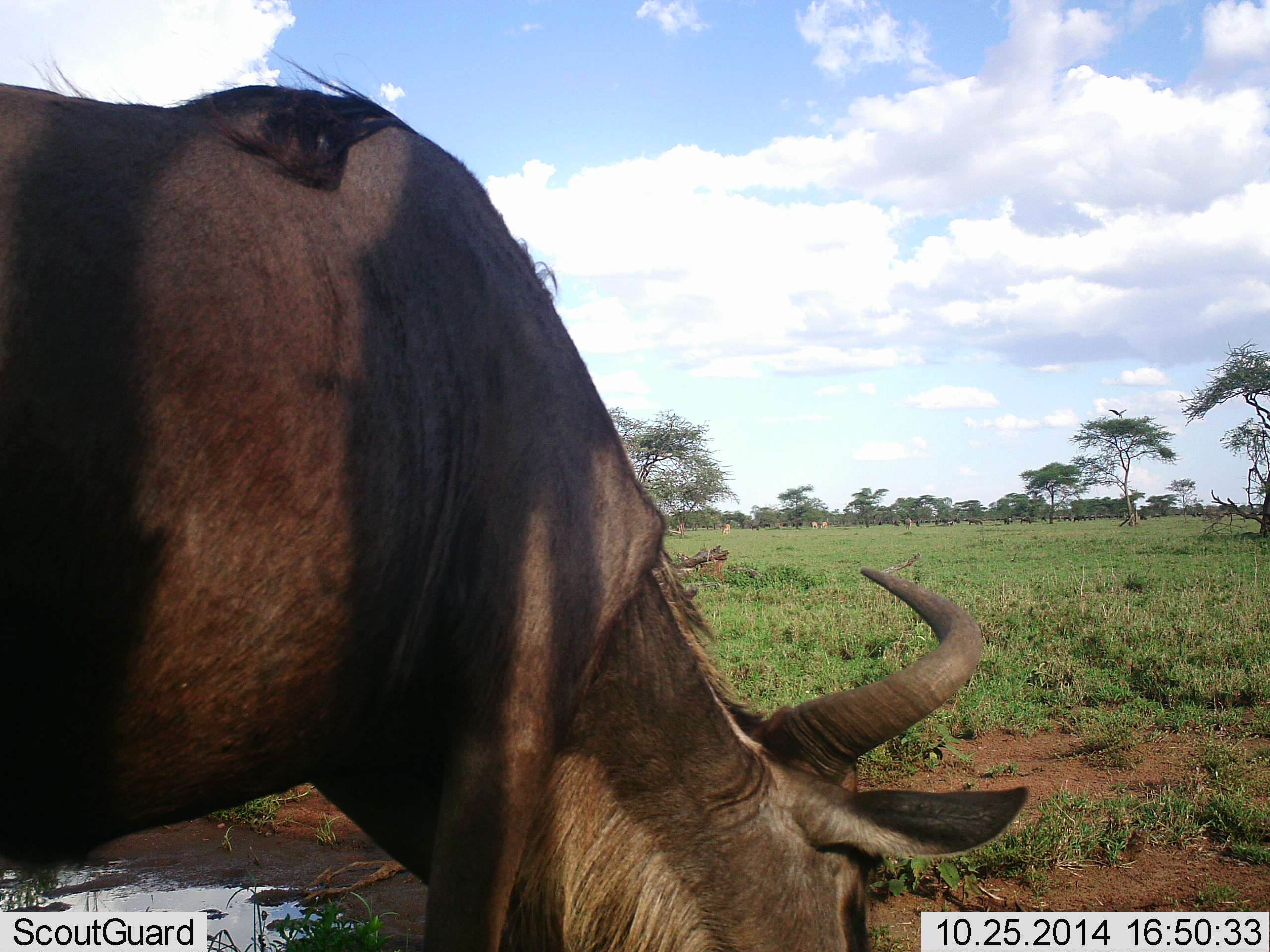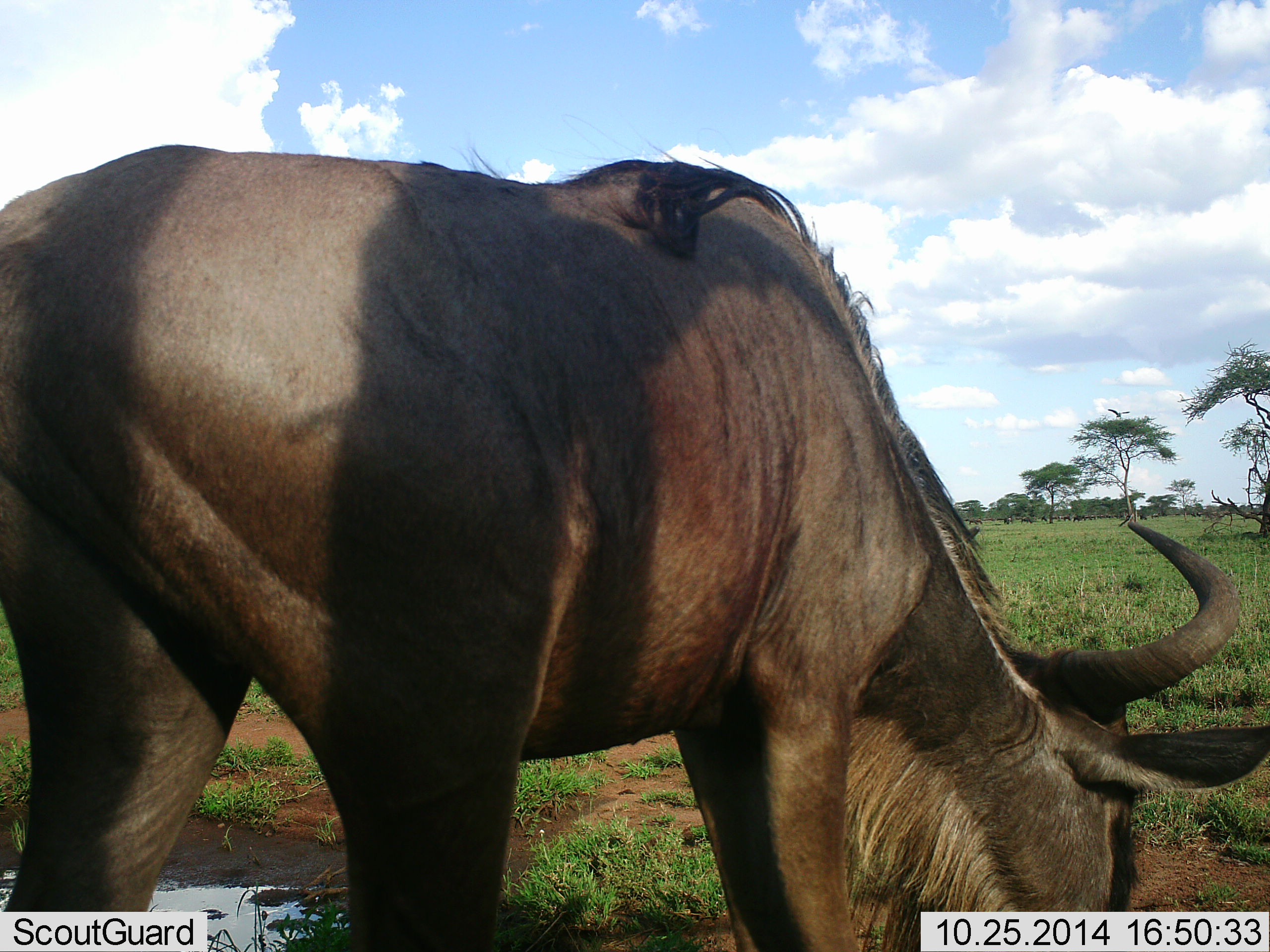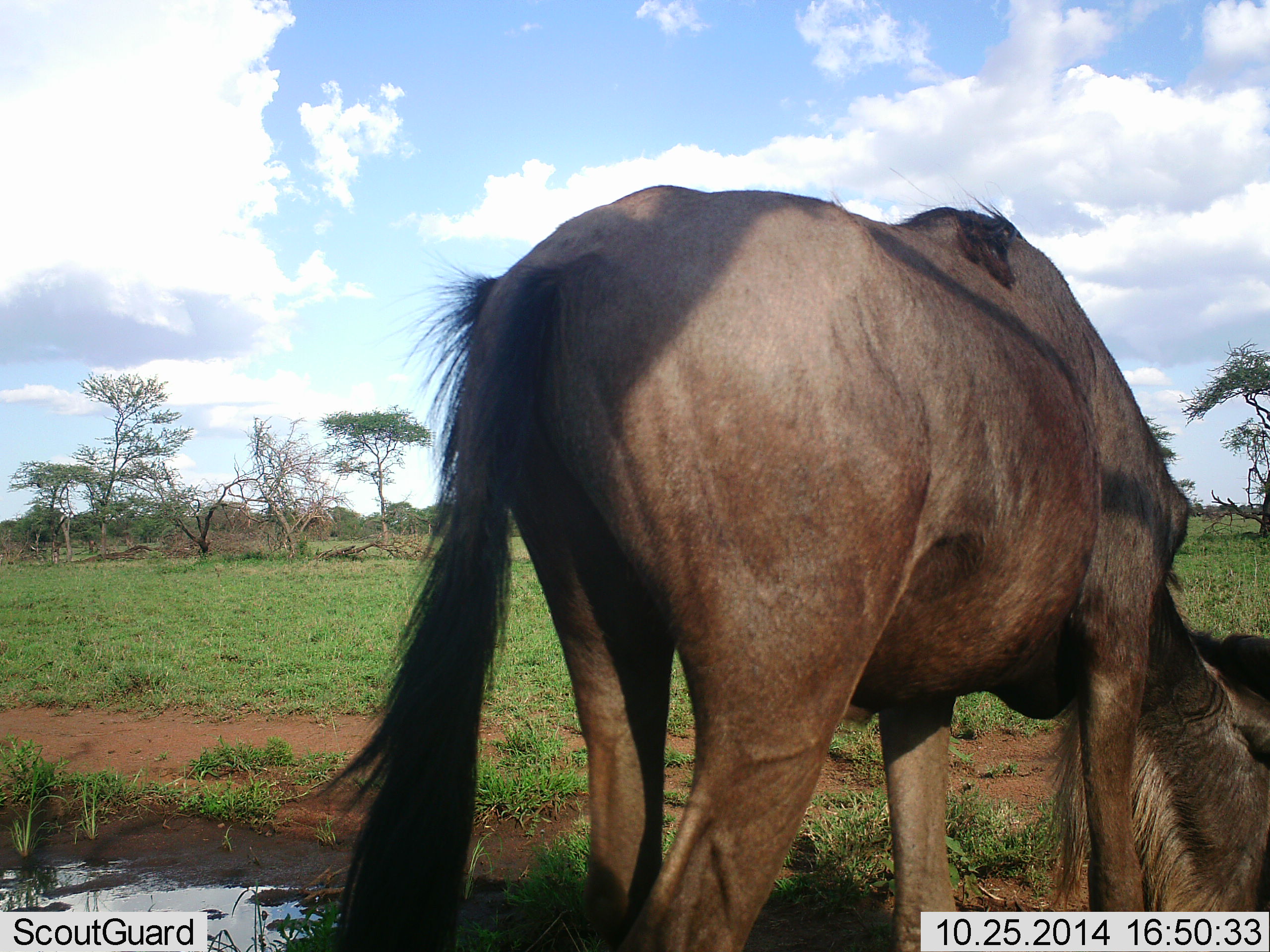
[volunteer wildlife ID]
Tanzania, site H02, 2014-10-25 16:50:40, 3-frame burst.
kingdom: Animalia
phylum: Chordata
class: Mammalia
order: Artiodactyla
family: Bovidae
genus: Connochaetes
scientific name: Connochaetes taurinus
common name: blue wildebeest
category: wildebeest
Wildebeest (blue wildebeest) (Connochaetes taurinus), count 1. Behavior (volunteer vote fractions): standing 18%, resting 0%, moving 27%, interacting 0%. Young present (vote fraction): 0%. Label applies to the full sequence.